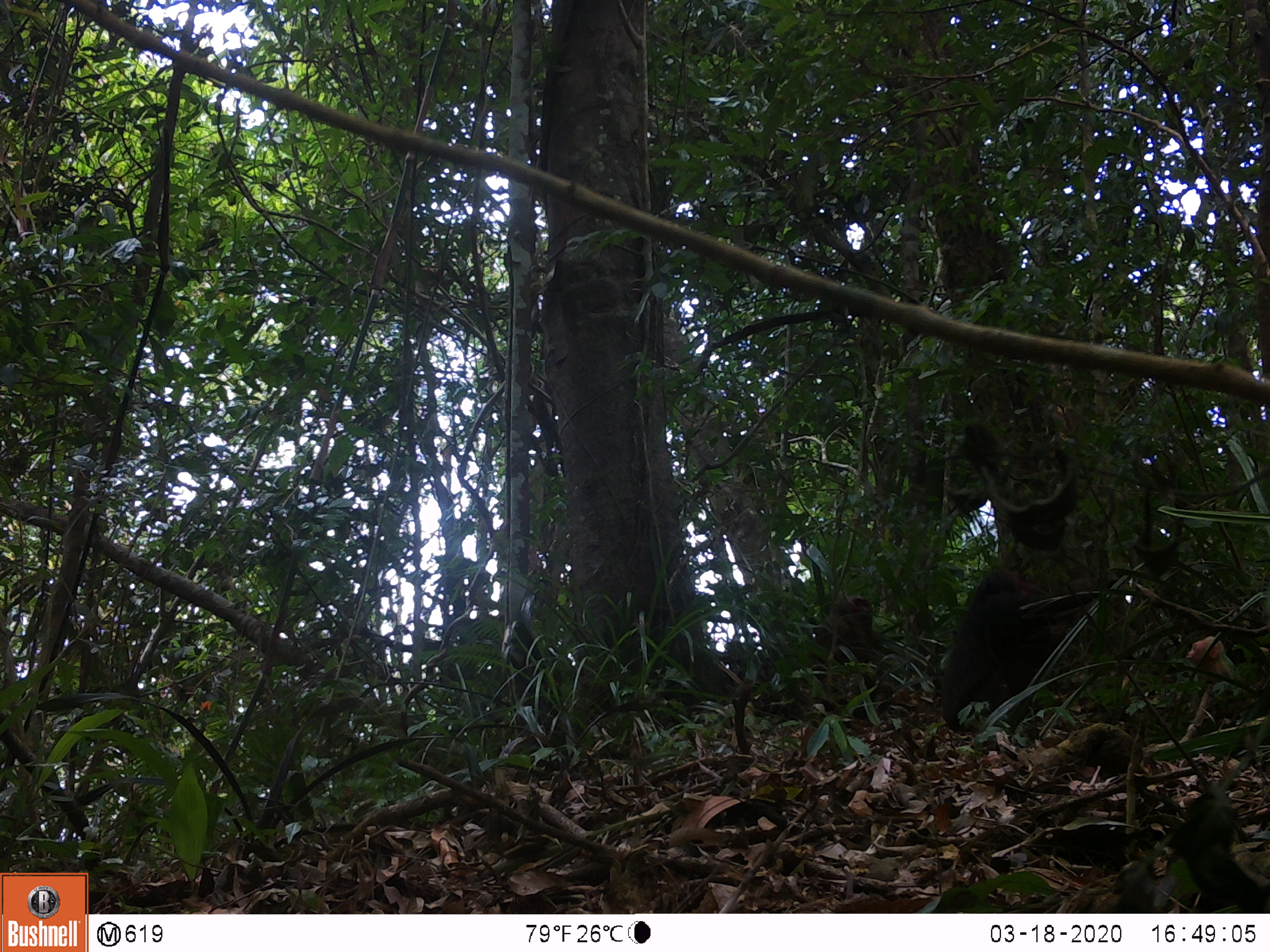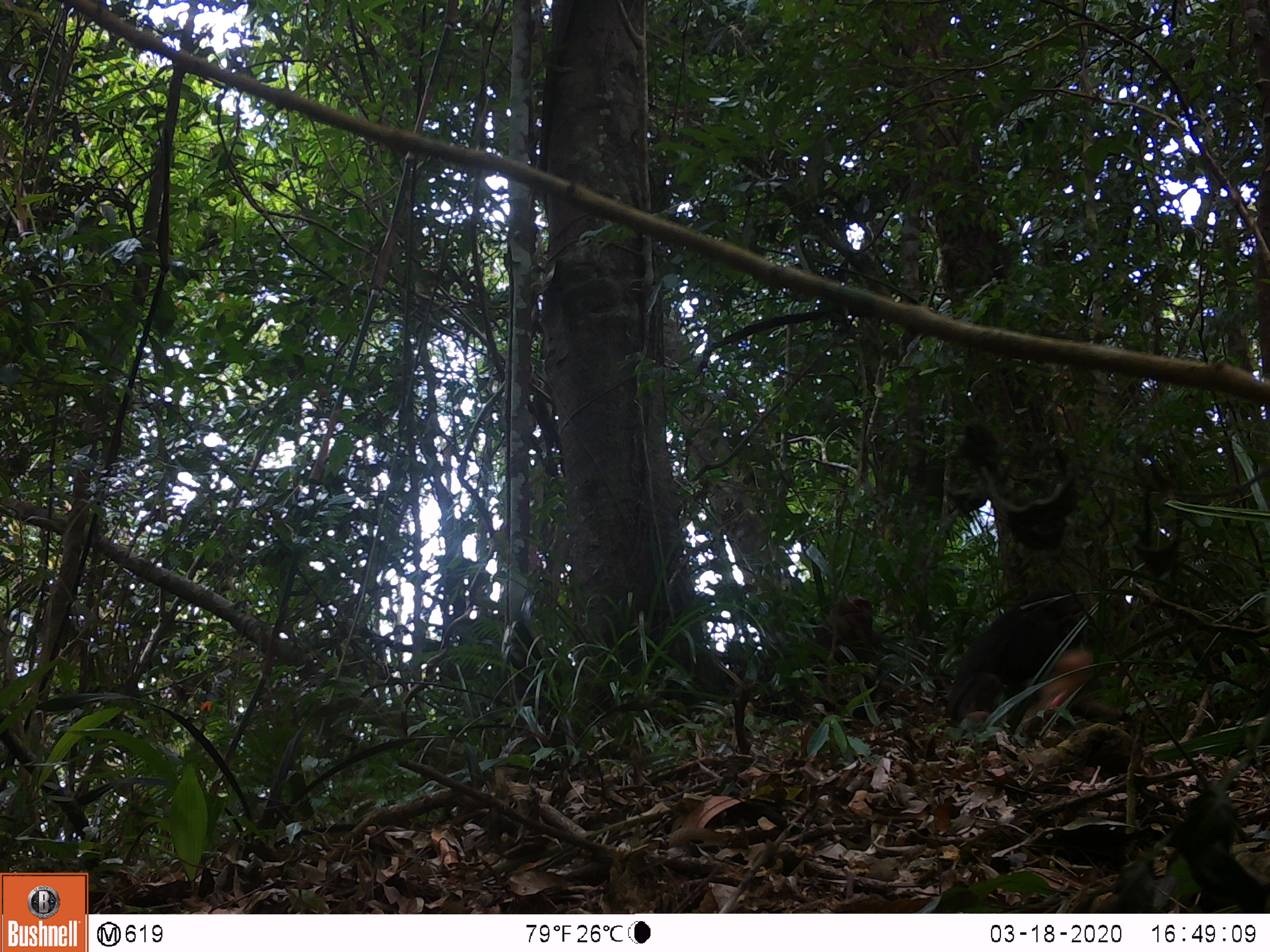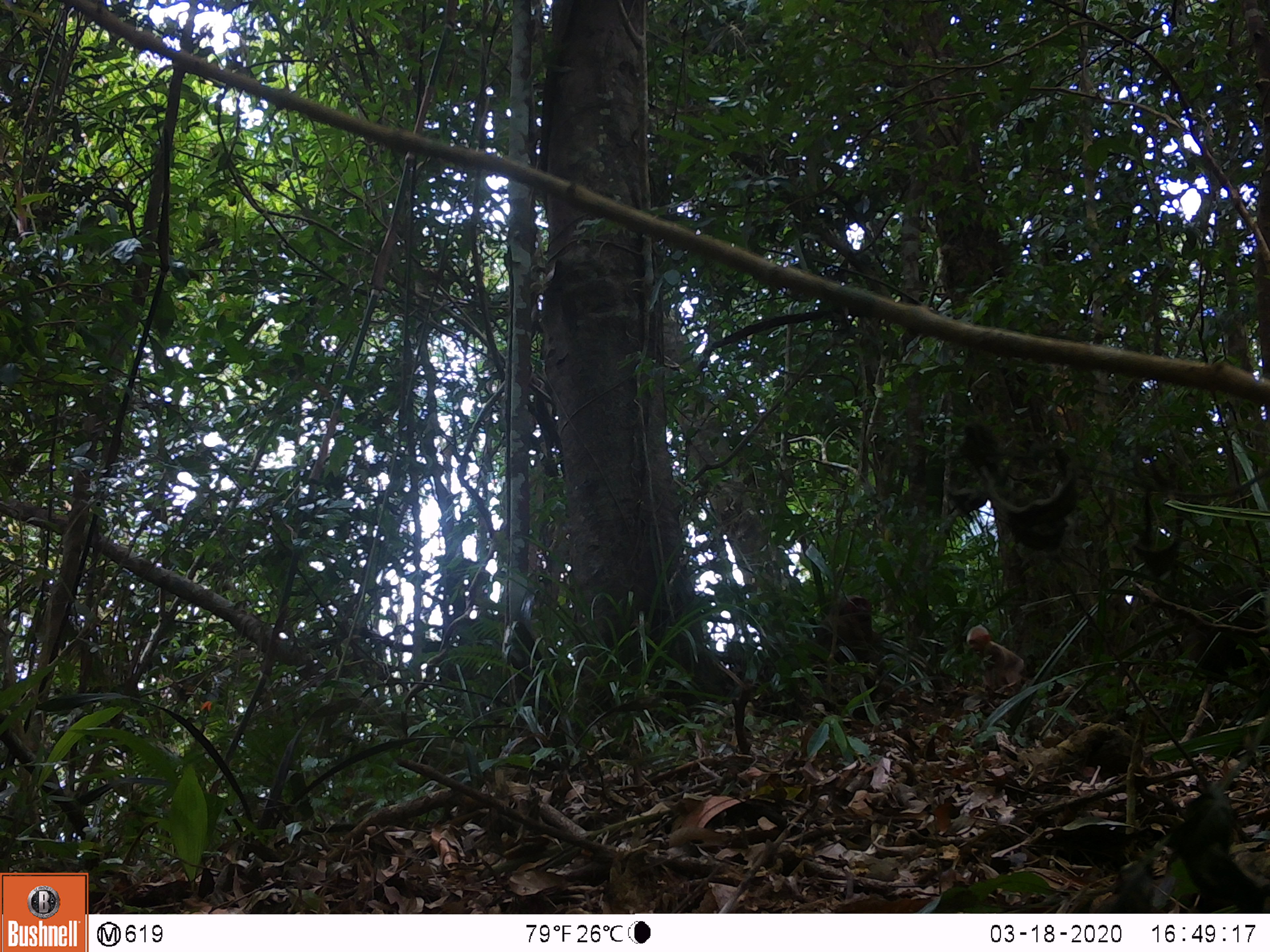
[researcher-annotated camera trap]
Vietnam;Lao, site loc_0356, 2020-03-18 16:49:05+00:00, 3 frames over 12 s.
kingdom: Animalia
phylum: Chordata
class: Mammalia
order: Primates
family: Cercopithecidae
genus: Macaca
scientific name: Macaca arctoides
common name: stump-tailed macaque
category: stump tailed macaque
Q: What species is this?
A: Stump tailed macaque (stump-tailed macaque) (Macaca arctoides).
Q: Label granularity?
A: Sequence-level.